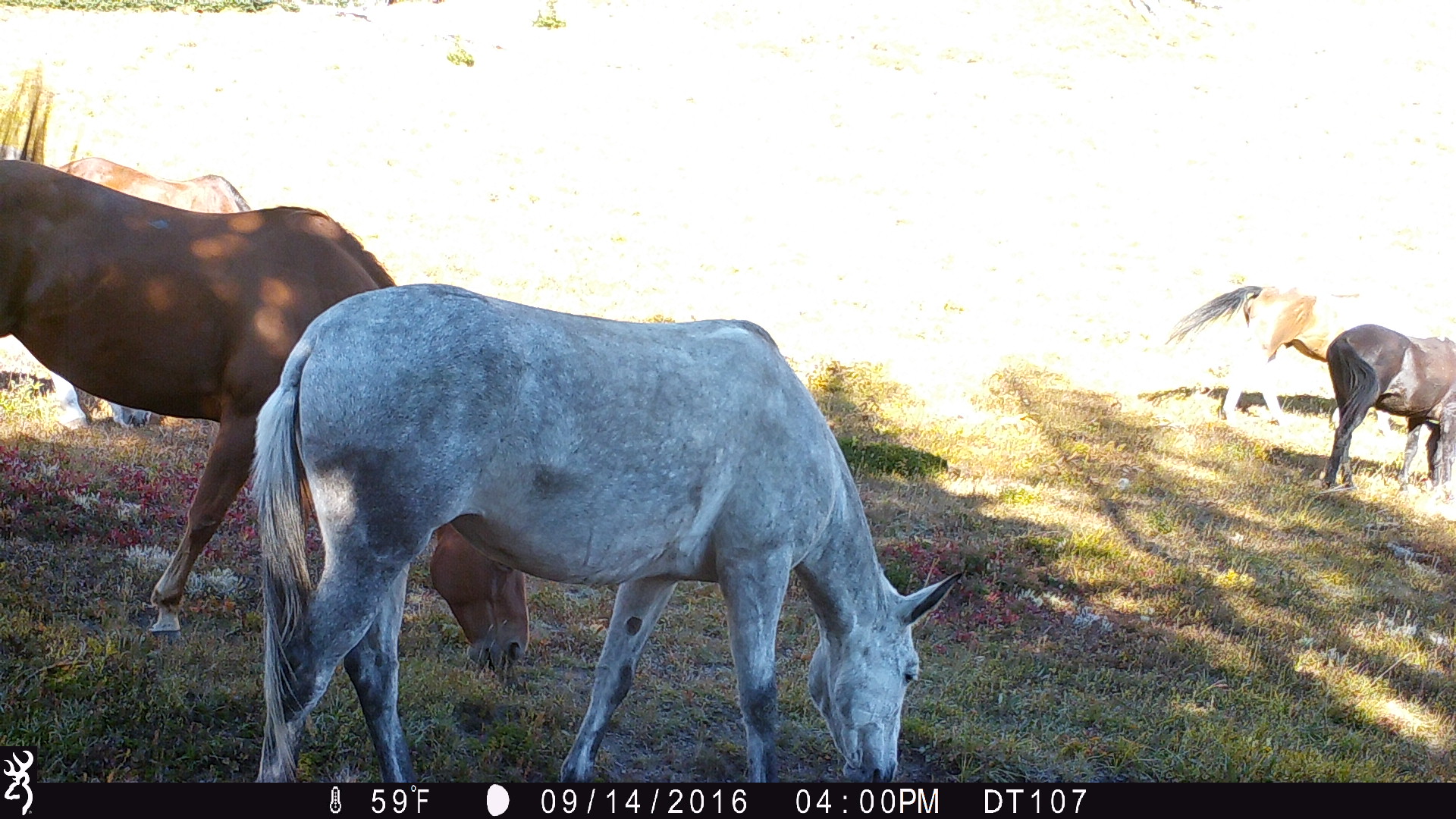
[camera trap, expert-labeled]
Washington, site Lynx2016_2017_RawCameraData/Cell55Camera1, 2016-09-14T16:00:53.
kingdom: Animalia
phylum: Chordata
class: Mammalia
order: Perissodactyla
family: Equidae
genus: Equus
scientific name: Equus caballus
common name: domestic horse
Domestic horse (Equus caballus). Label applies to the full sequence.